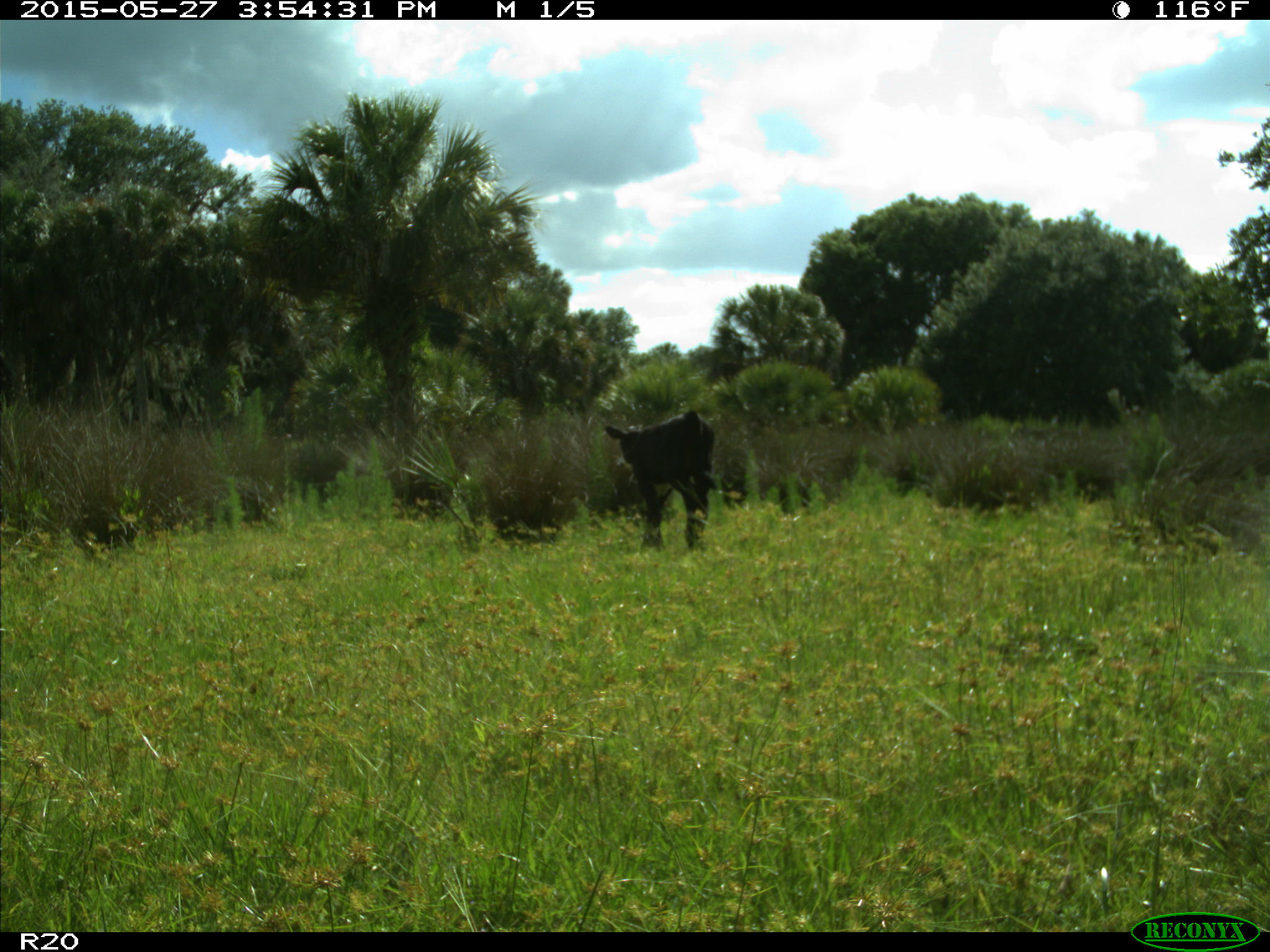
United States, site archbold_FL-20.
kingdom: Animalia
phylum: Chordata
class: Mammalia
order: Artiodactyla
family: Bovidae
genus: Bos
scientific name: Bos taurus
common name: domestic cow